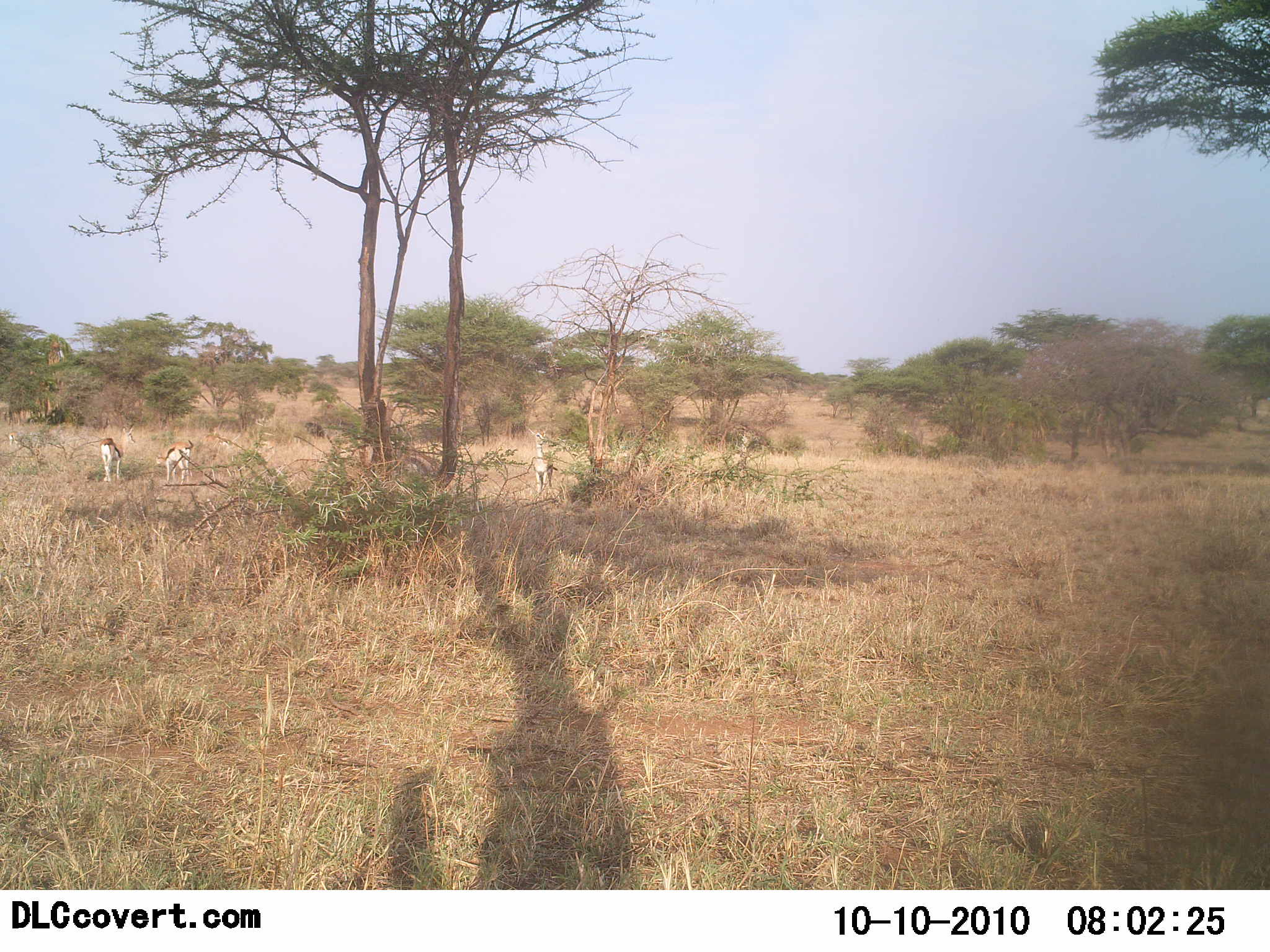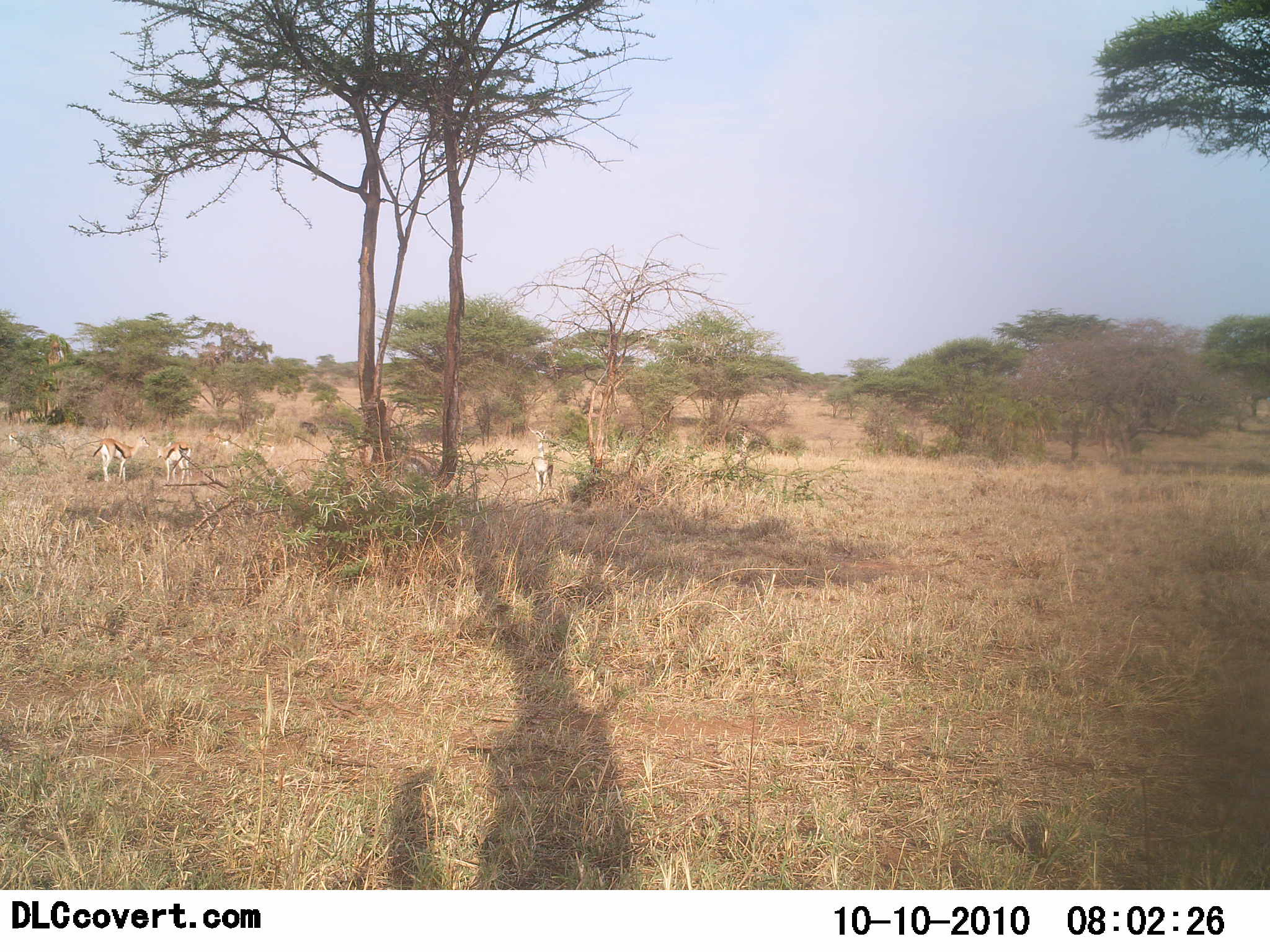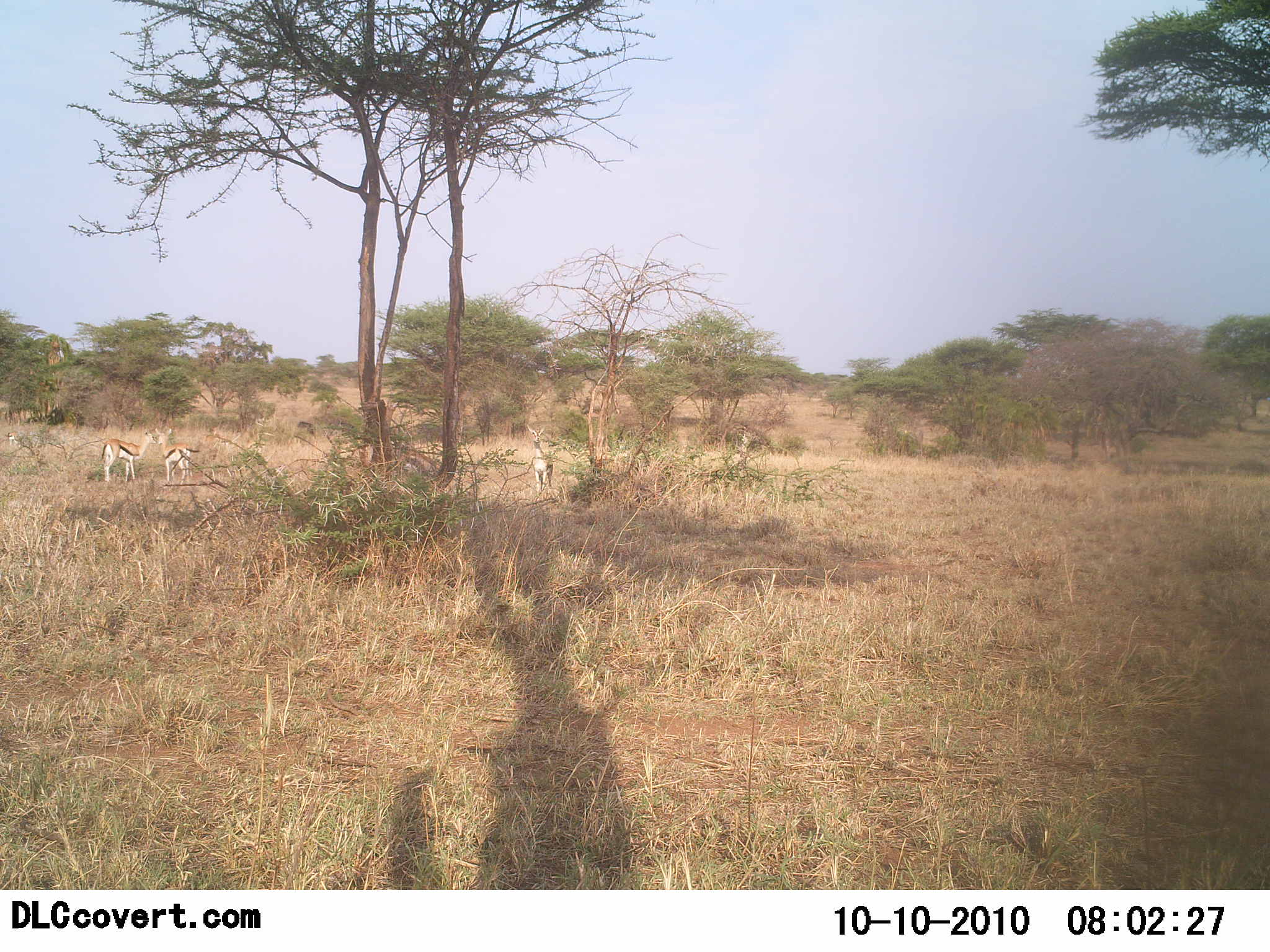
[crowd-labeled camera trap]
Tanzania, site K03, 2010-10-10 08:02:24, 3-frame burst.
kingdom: Animalia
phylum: Chordata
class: Mammalia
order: Artiodactyla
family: Bovidae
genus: Eudorcas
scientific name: Eudorcas thomsonii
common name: thomson's gazelle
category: gazellethomsons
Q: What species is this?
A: Gazellethomsons (thomson's gazelle) (Eudorcas thomsonii).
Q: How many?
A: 4.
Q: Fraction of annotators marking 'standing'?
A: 61%.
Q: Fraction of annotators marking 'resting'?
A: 11%.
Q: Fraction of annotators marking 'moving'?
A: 33%.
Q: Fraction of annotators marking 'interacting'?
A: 6%.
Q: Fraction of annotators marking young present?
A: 0%.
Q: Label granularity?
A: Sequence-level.